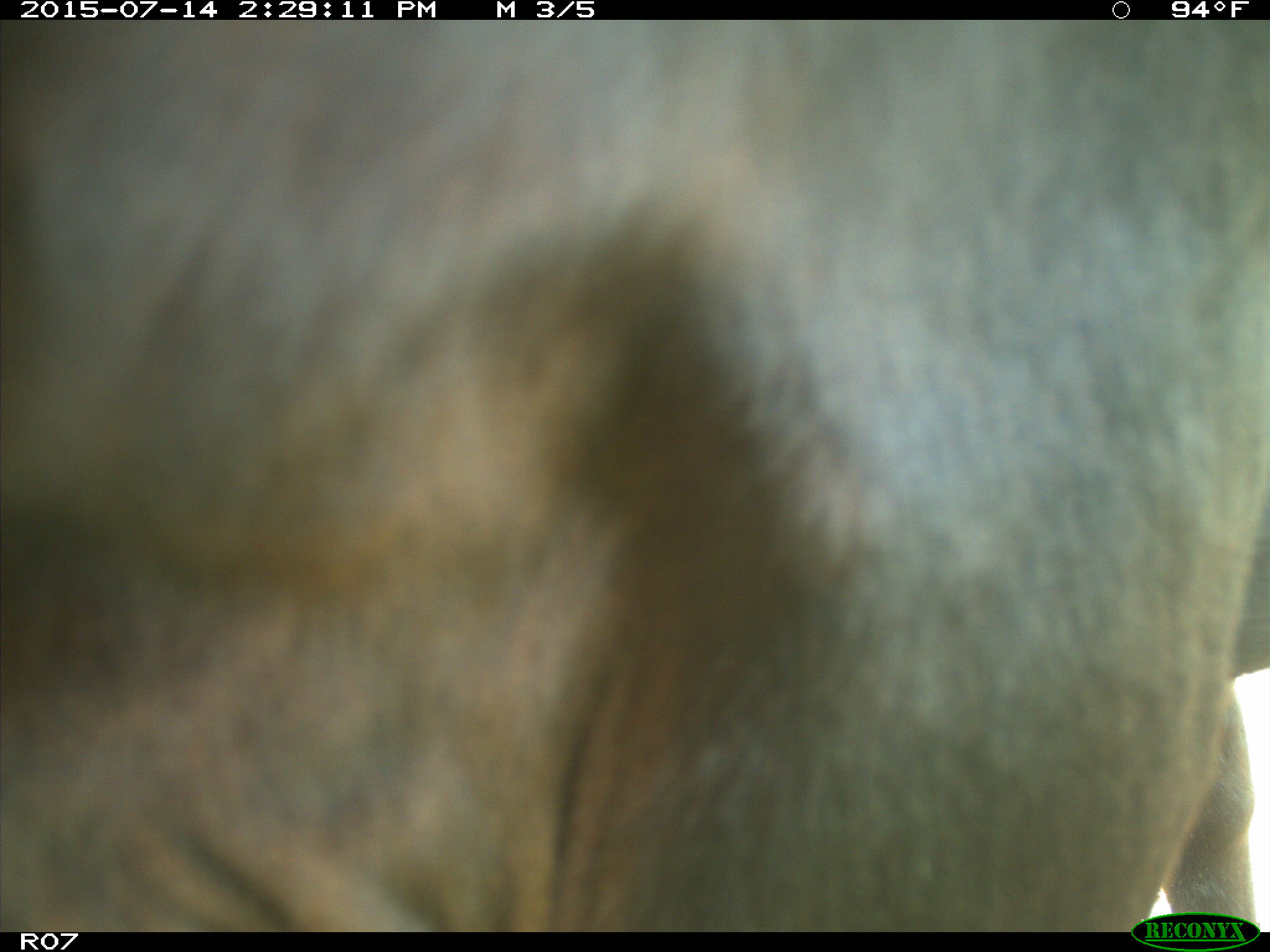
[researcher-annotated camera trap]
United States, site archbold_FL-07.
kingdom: Animalia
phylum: Chordata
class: Mammalia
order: Artiodactyla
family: Bovidae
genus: Bos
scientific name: Bos taurus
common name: domestic cow